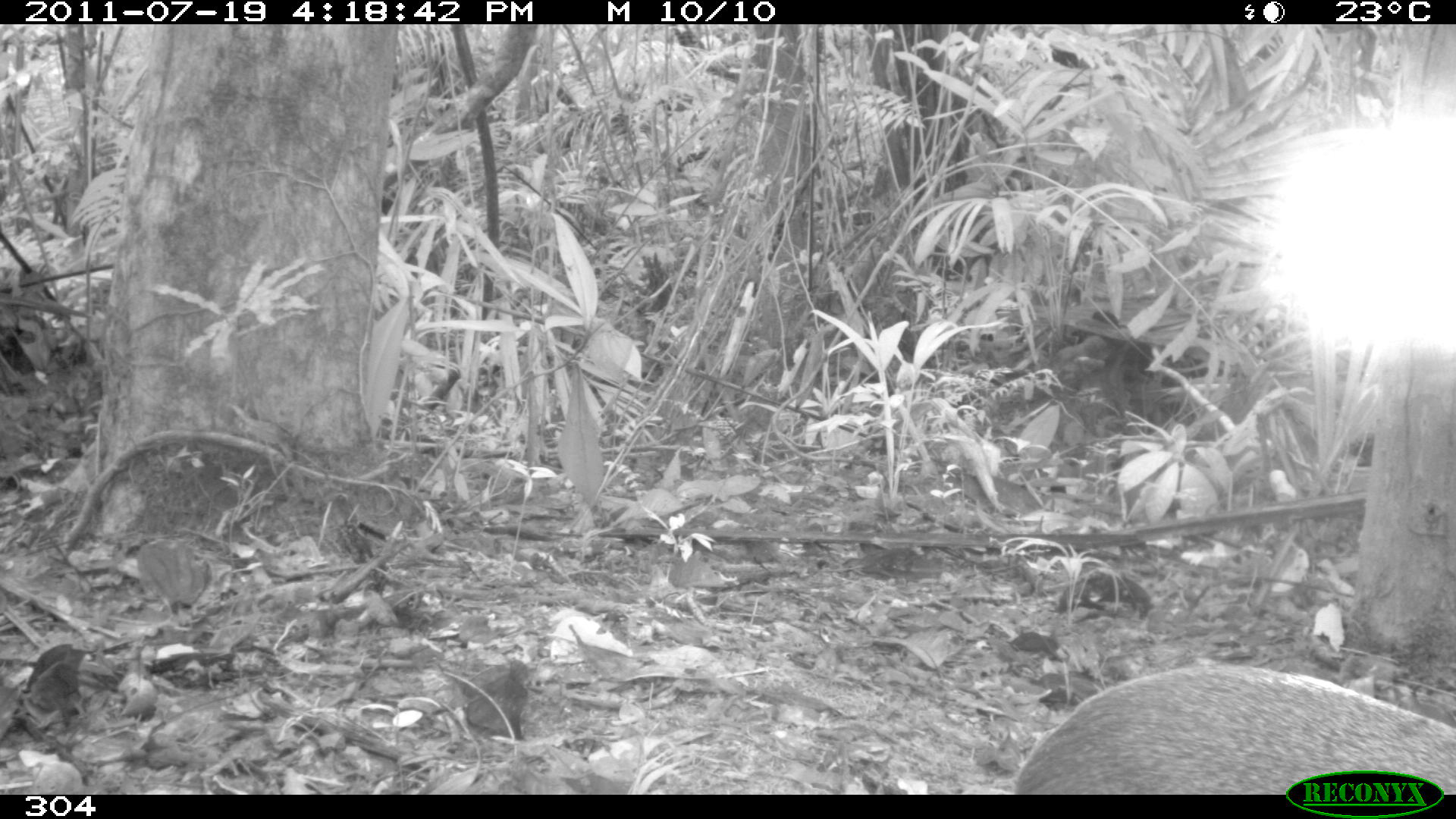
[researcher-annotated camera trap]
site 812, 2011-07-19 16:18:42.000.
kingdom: Animalia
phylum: Chordata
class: Mammalia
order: Rodentia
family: Dasyproctidae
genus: Dasyprocta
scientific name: Dasyprocta punctata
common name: central american agouti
Dasyprocta punctata (central american agouti).